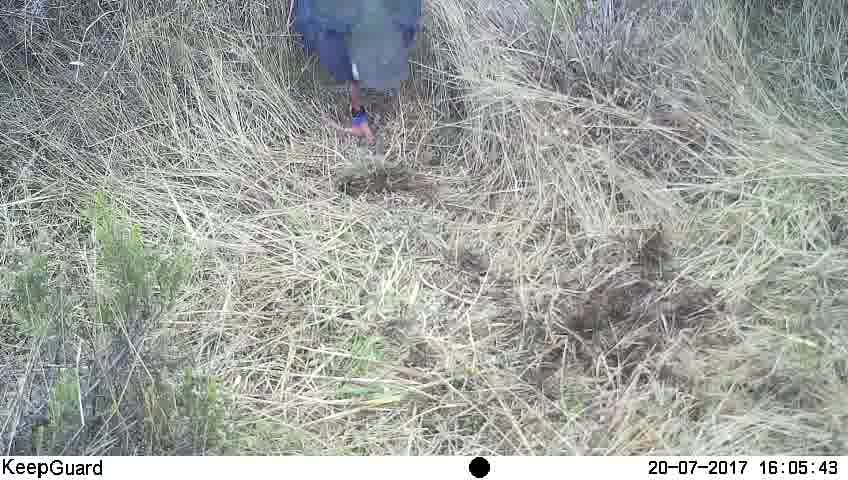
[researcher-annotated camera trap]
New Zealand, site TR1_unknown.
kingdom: Animalia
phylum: Chordata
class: Aves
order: Gruiformes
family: Rallidae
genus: Porphyrio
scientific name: Porphyrio mantelli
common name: takahe